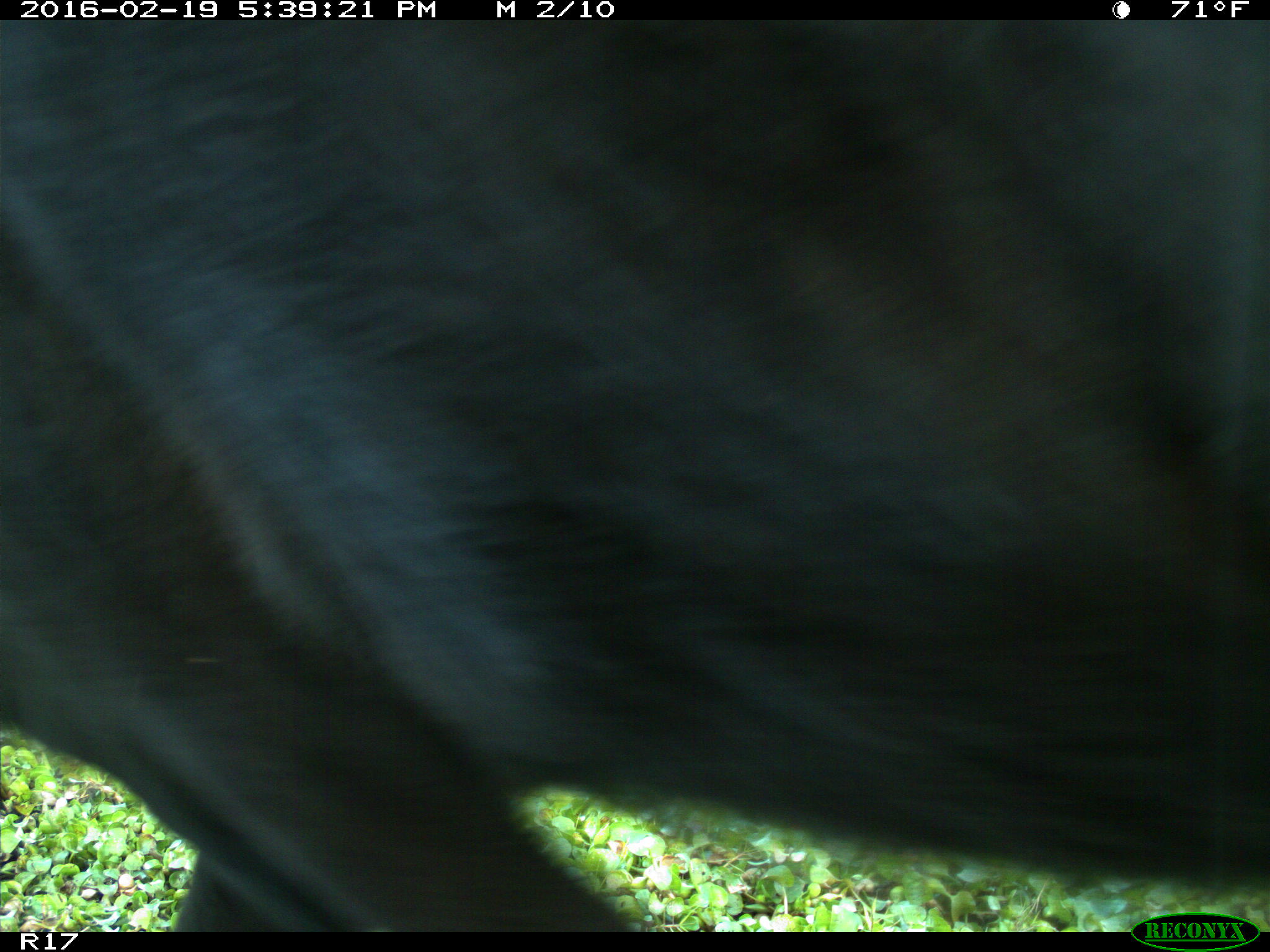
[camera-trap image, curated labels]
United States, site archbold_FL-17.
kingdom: Animalia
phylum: Chordata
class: Mammalia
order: Artiodactyla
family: Bovidae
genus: Bos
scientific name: Bos taurus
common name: domestic cow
Bos taurus (domestic cow).